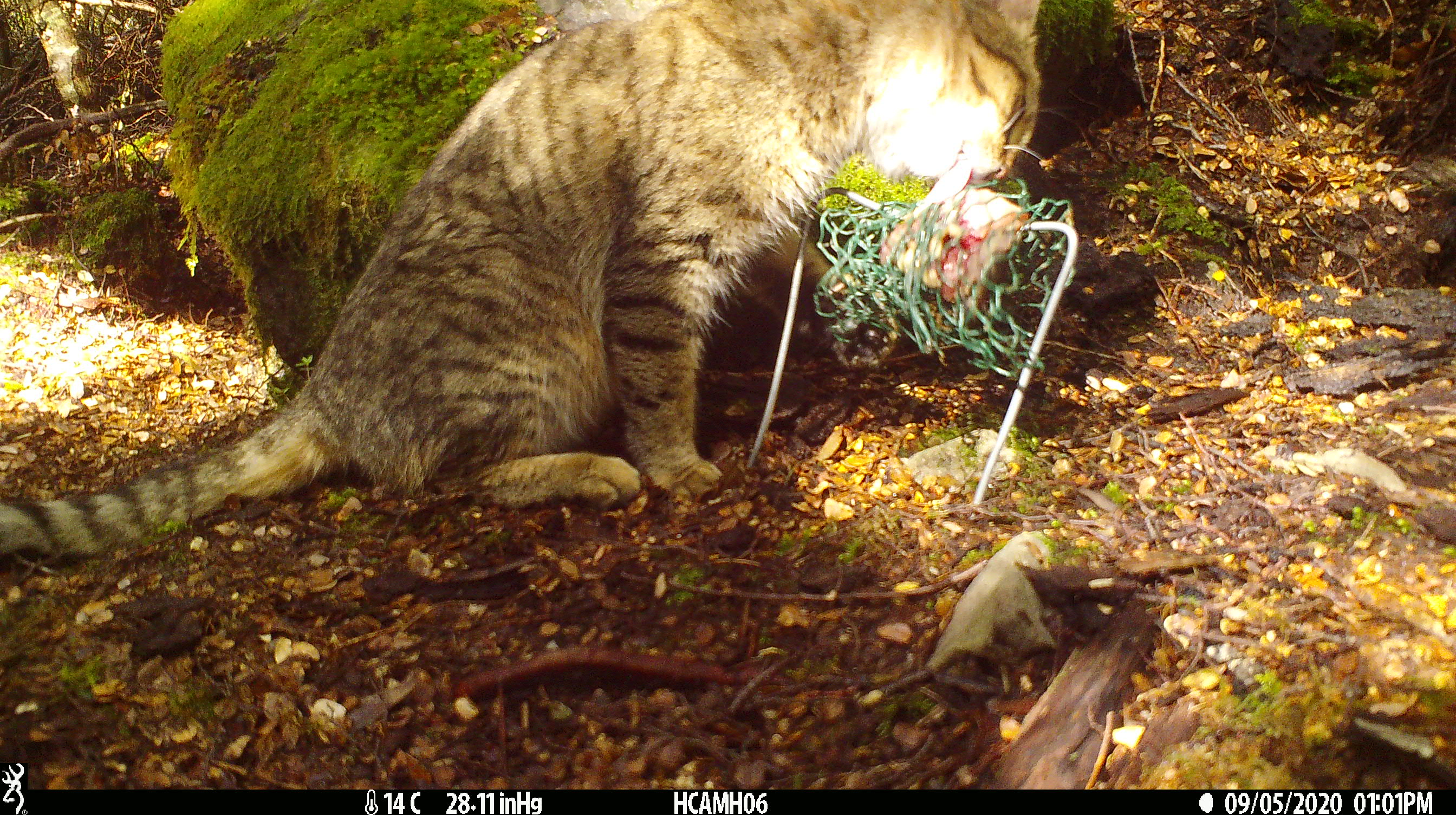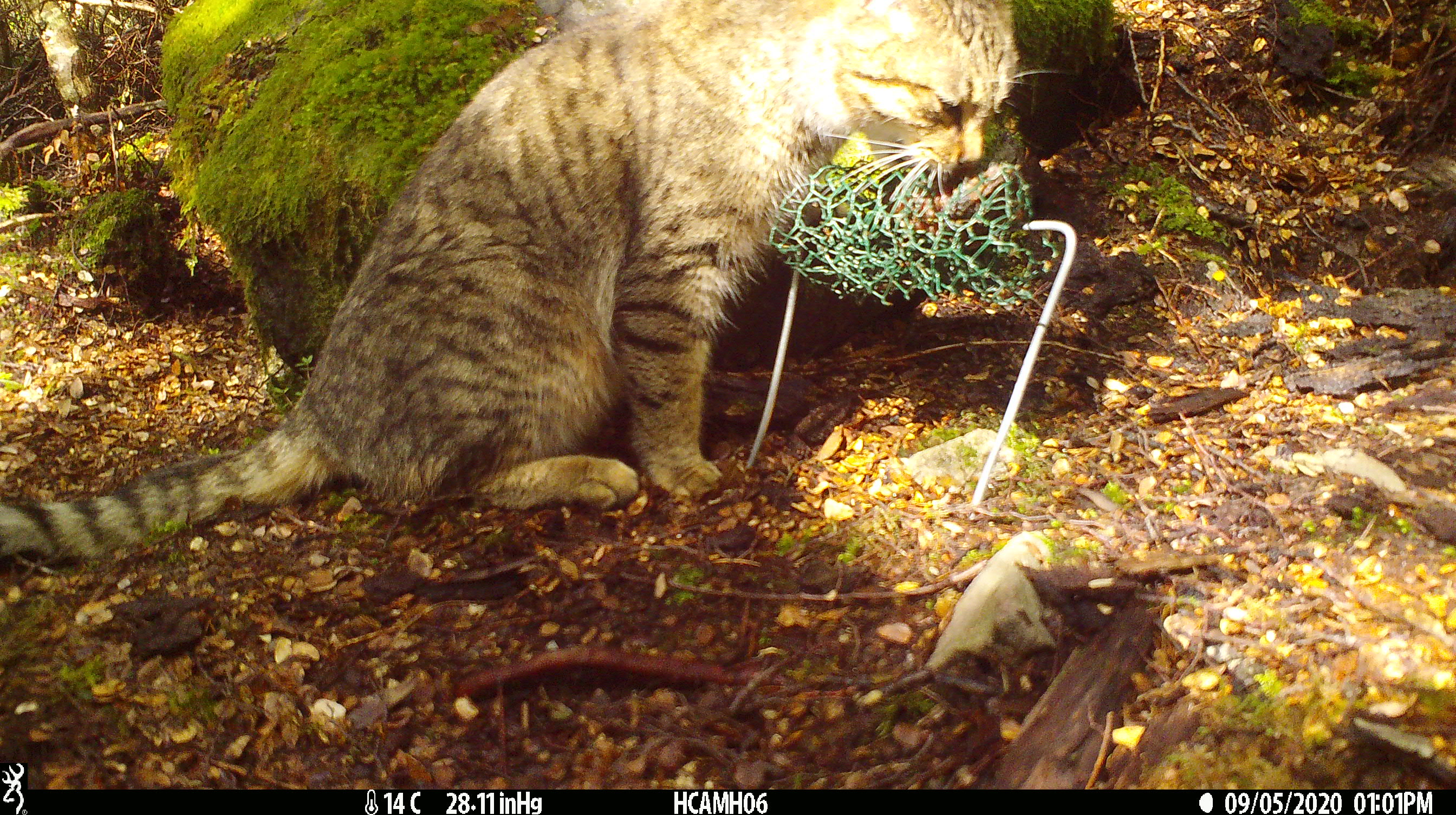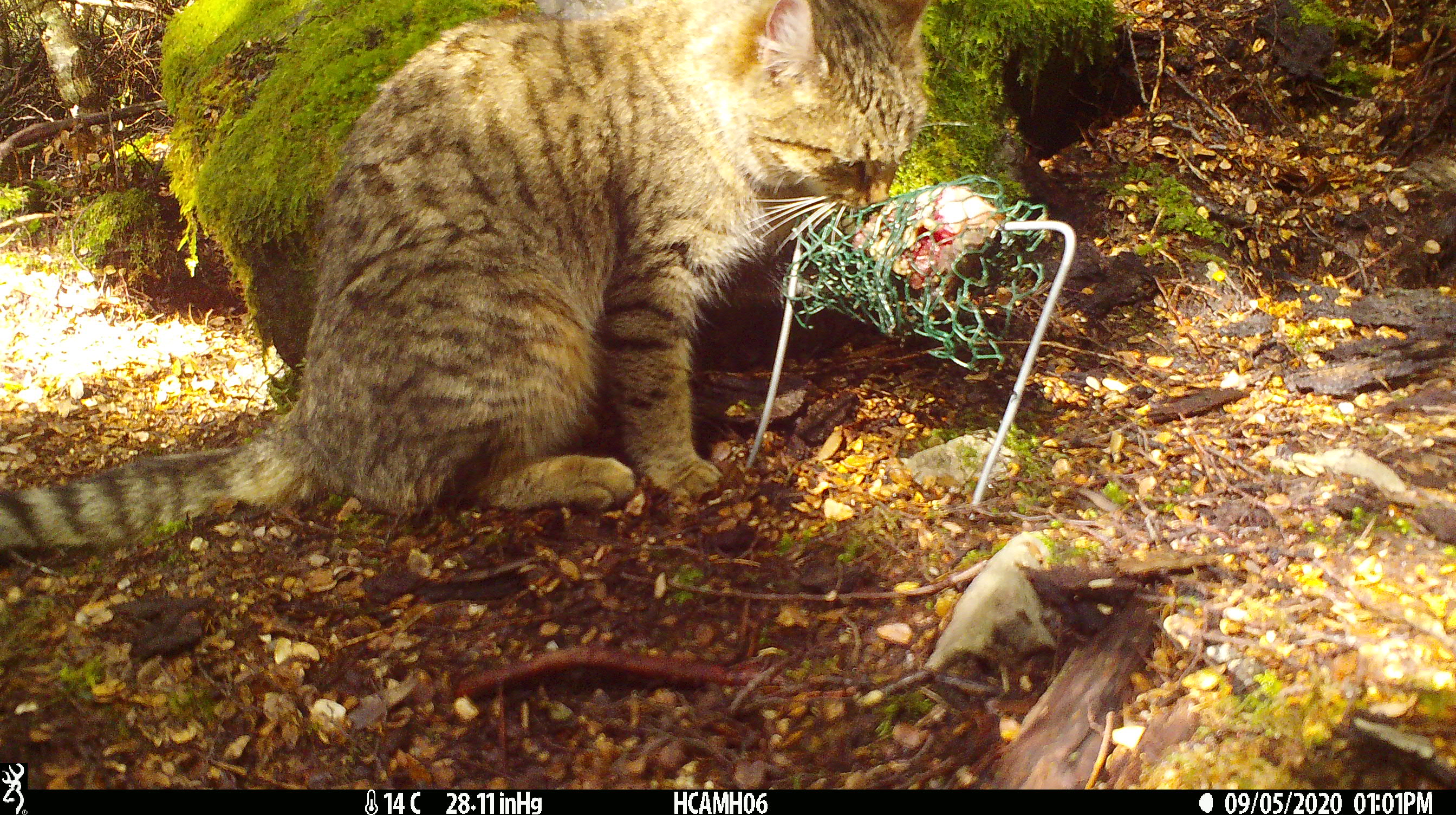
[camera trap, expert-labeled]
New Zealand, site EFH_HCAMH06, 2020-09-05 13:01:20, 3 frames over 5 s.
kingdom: Animalia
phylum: Chordata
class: Mammalia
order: Carnivora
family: Felidae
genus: Felis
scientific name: Felis catus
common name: domestic cat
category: cat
Cat (domestic cat) (Felis catus).